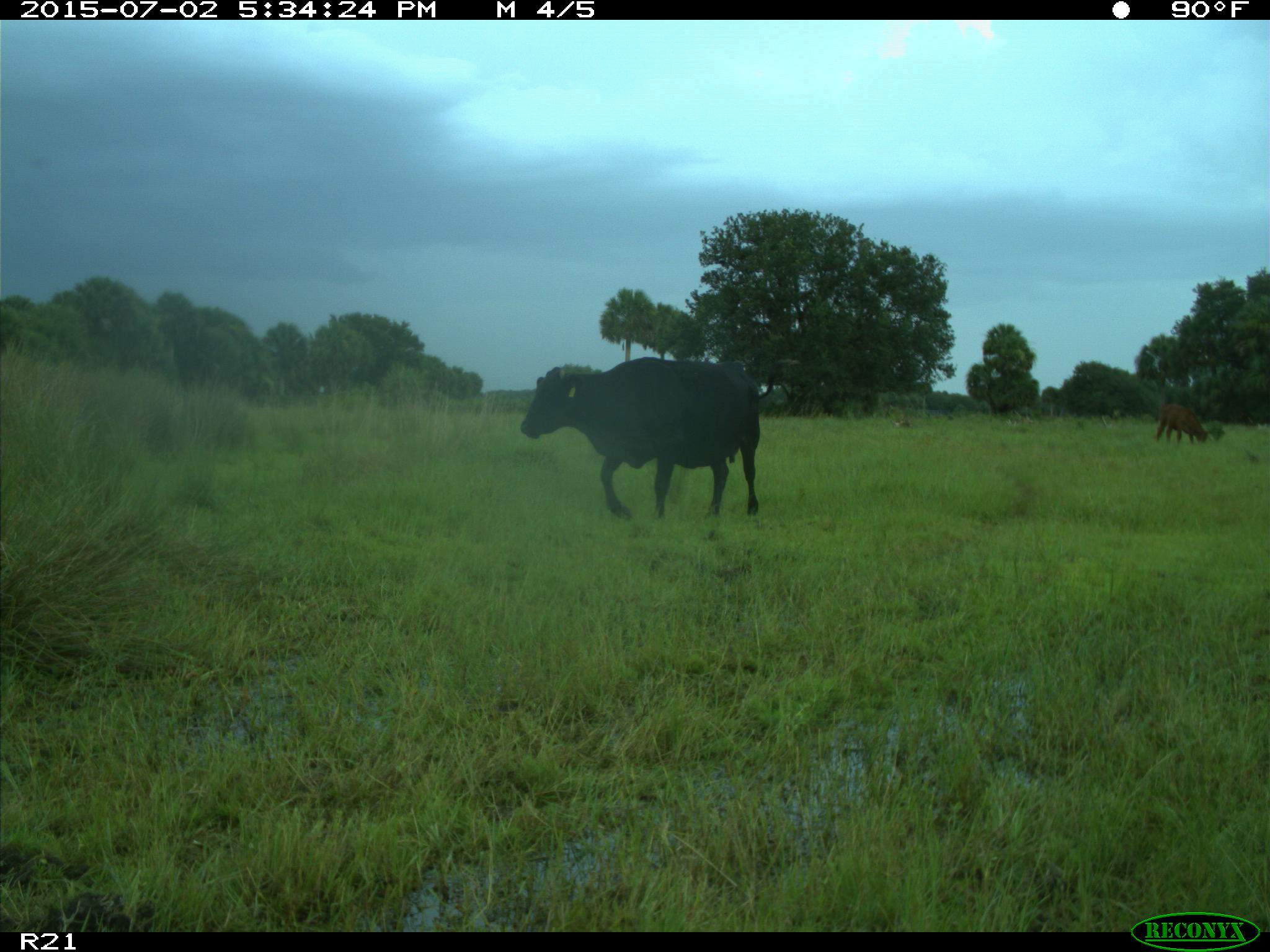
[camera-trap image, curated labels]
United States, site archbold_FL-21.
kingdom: Animalia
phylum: Chordata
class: Mammalia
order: Artiodactyla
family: Bovidae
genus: Bos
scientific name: Bos taurus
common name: domestic cow